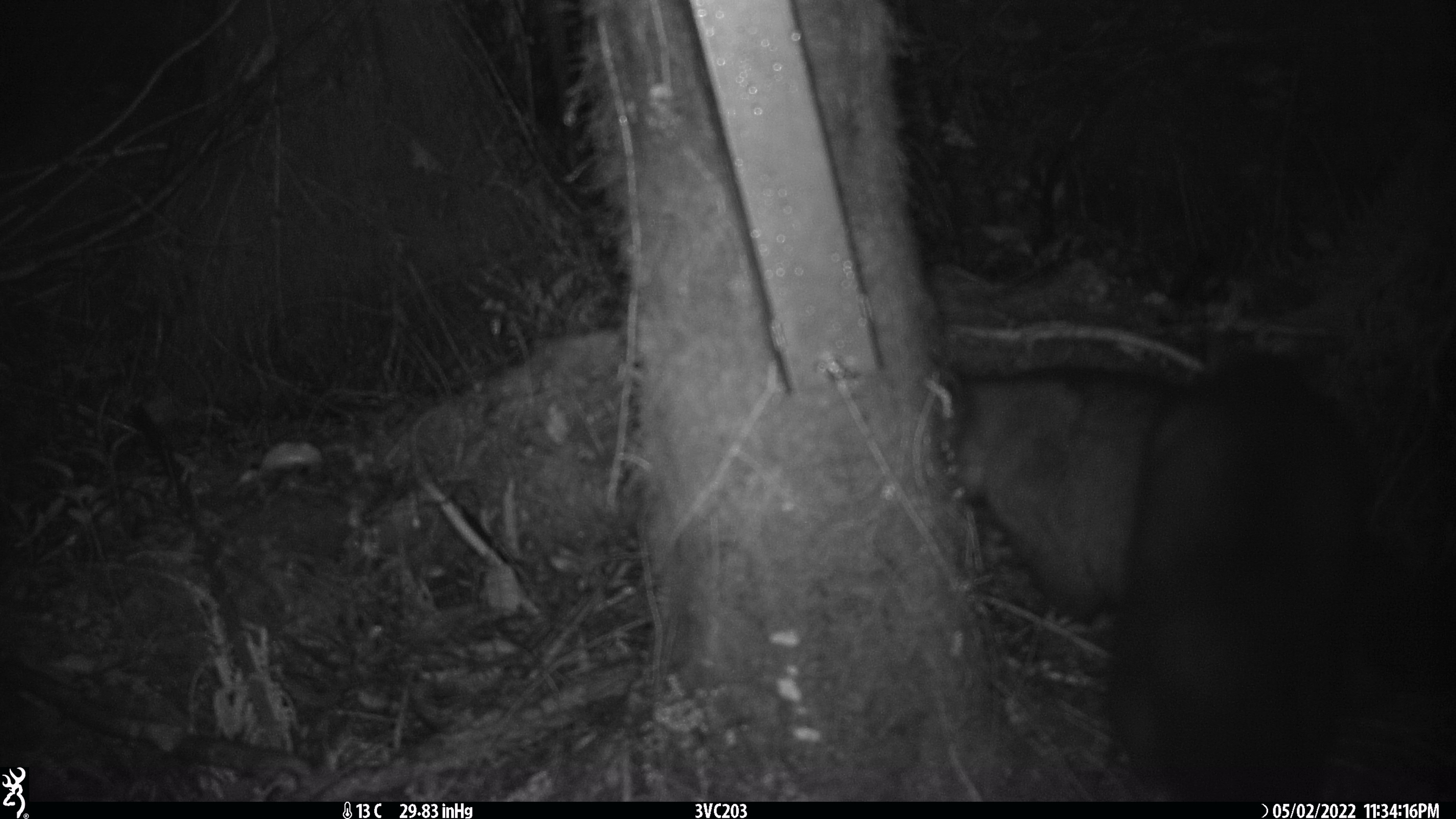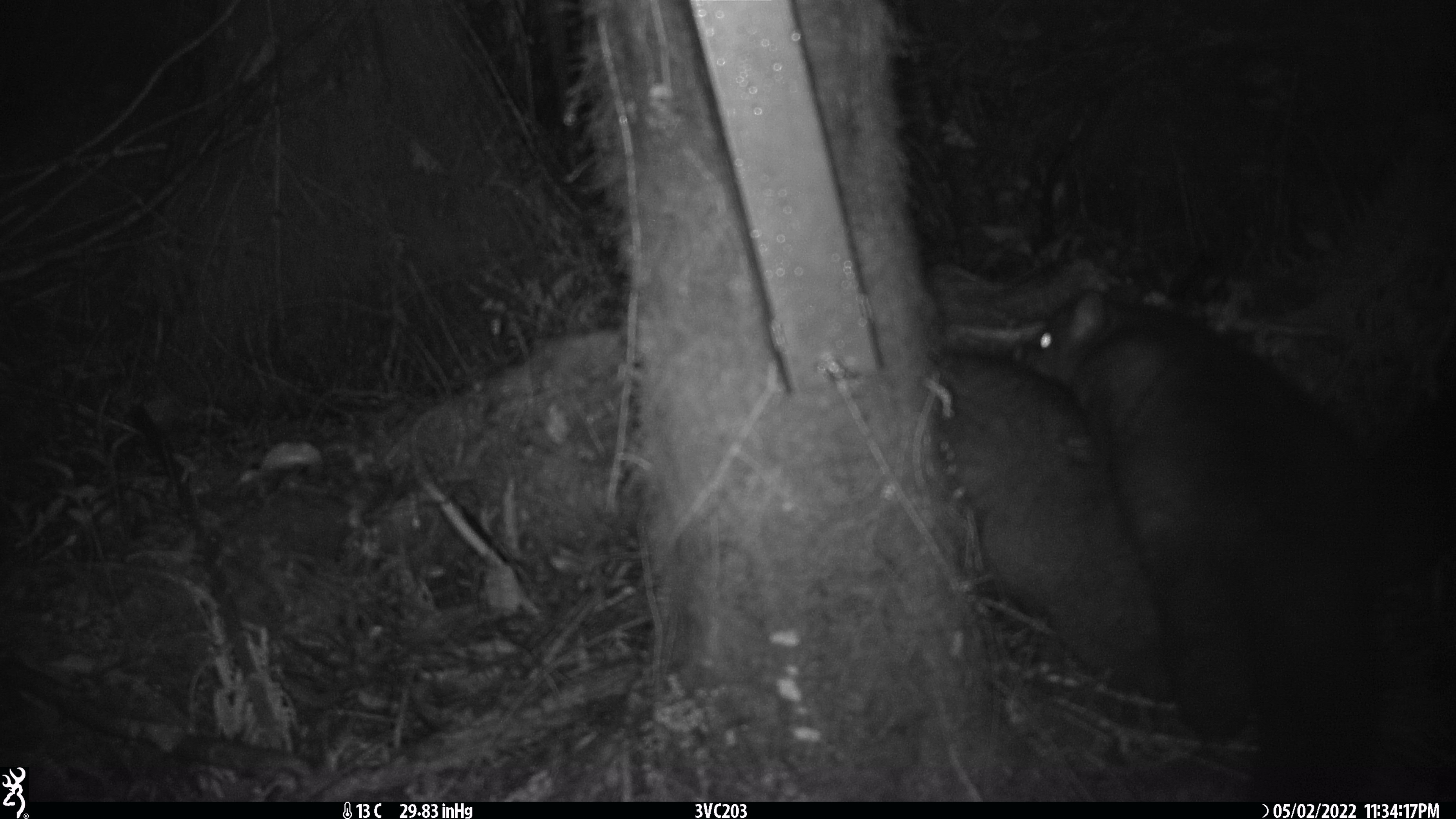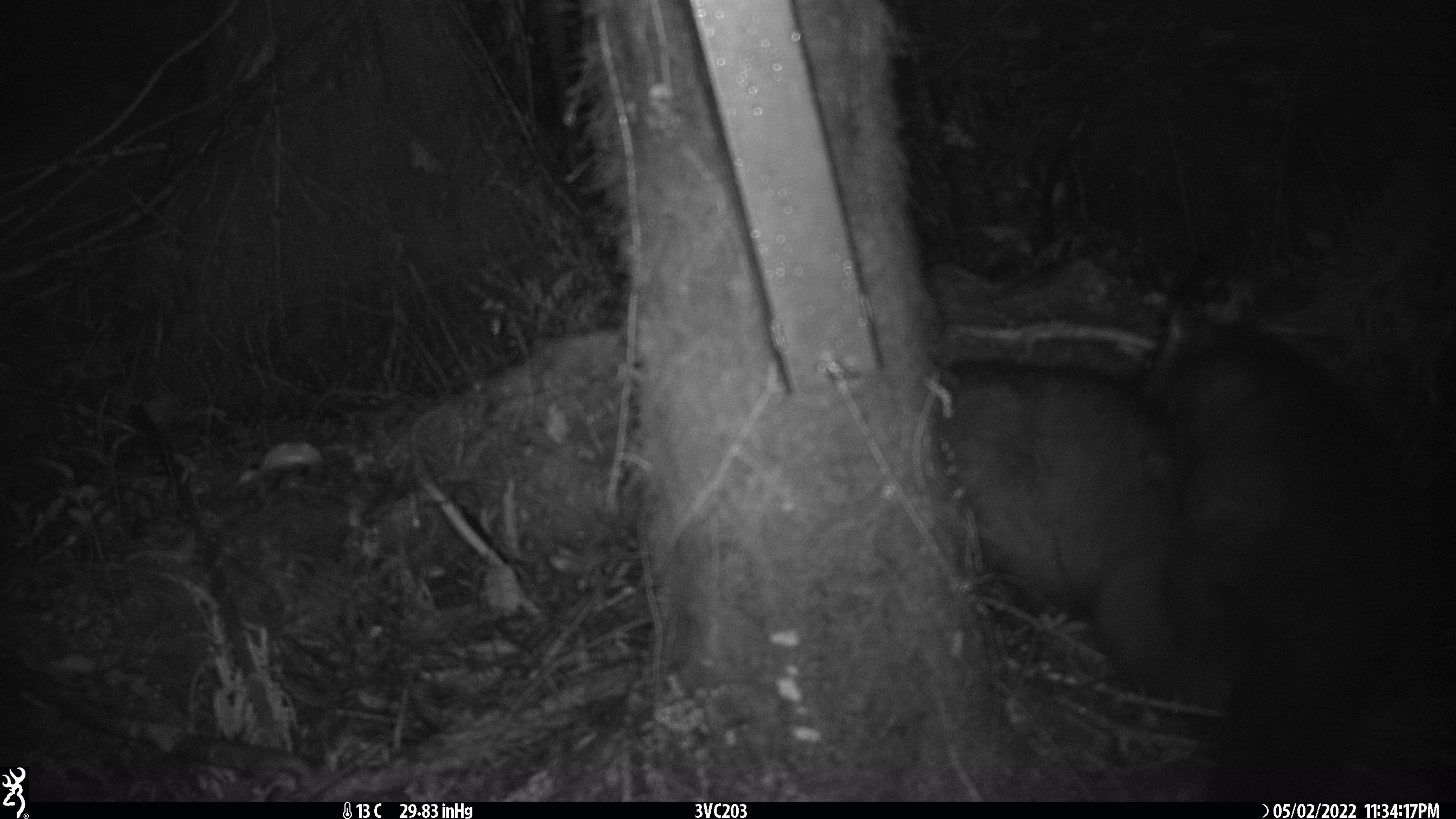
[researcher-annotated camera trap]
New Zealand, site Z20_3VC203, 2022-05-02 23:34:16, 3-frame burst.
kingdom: Animalia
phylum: Chordata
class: Mammalia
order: Diprotodontia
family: Phalangeridae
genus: Trichosurus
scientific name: Trichosurus vulpecula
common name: common brushtail possum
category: possum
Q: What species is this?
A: Possum (common brushtail possum) (Trichosurus vulpecula).